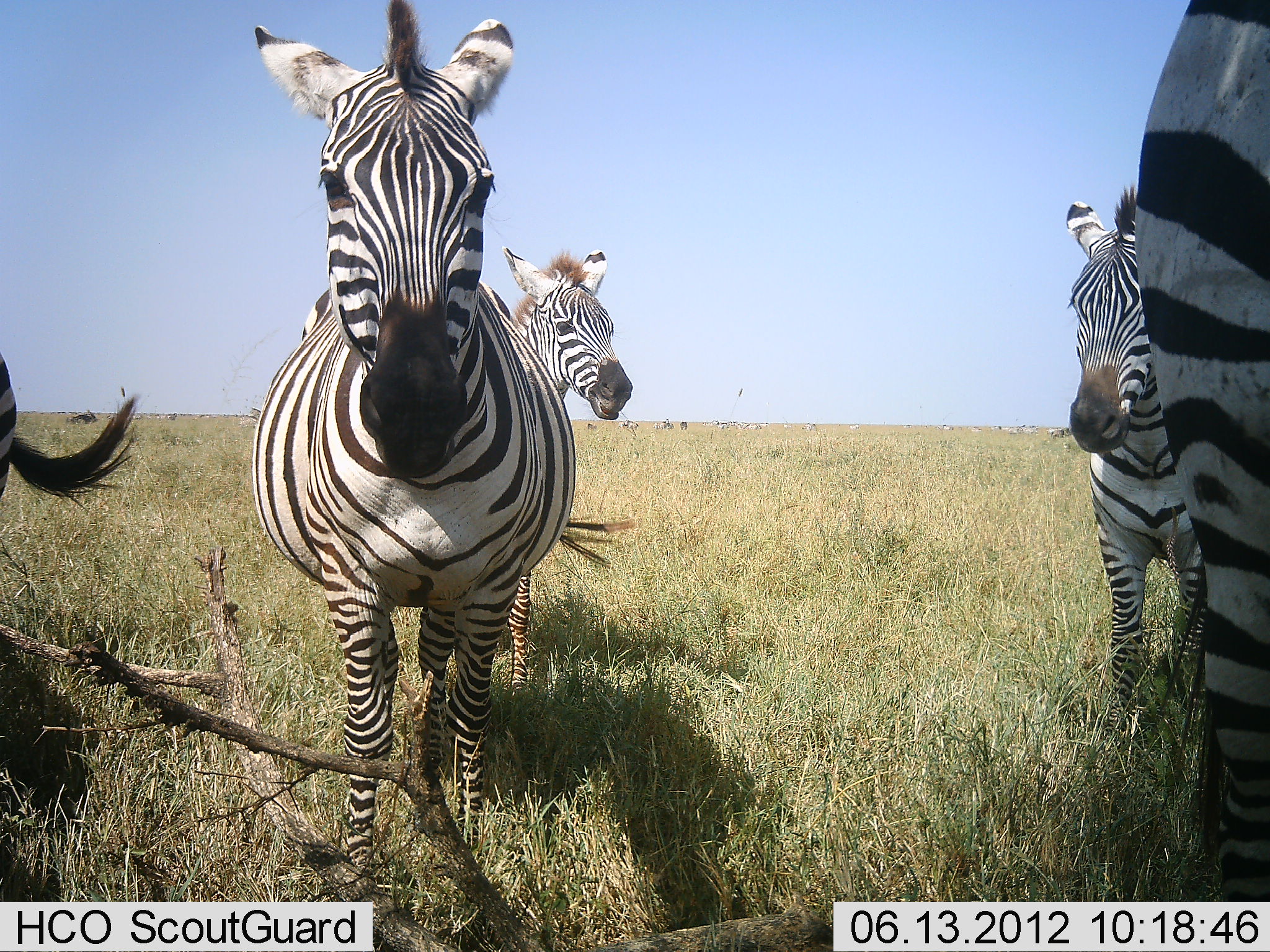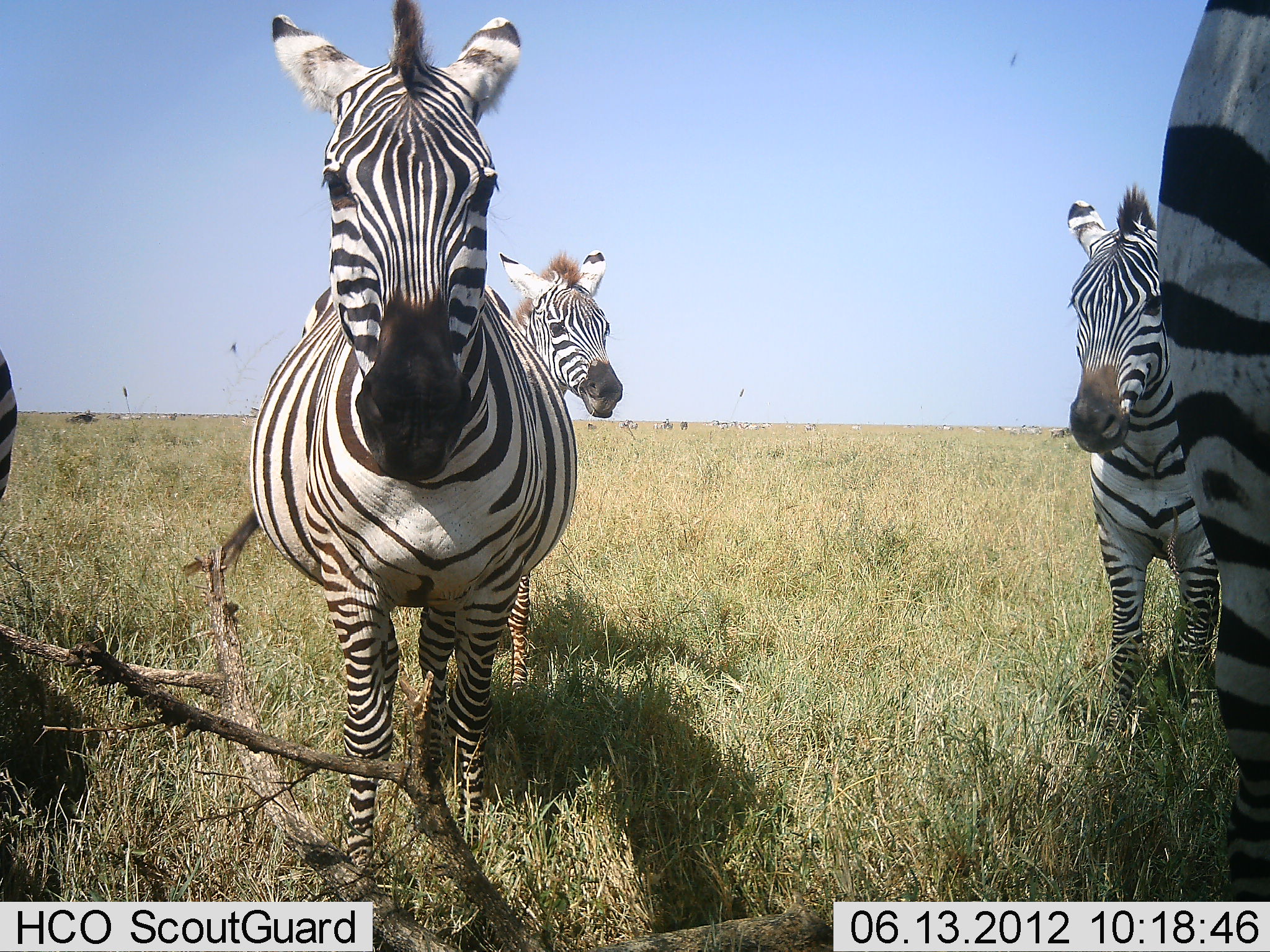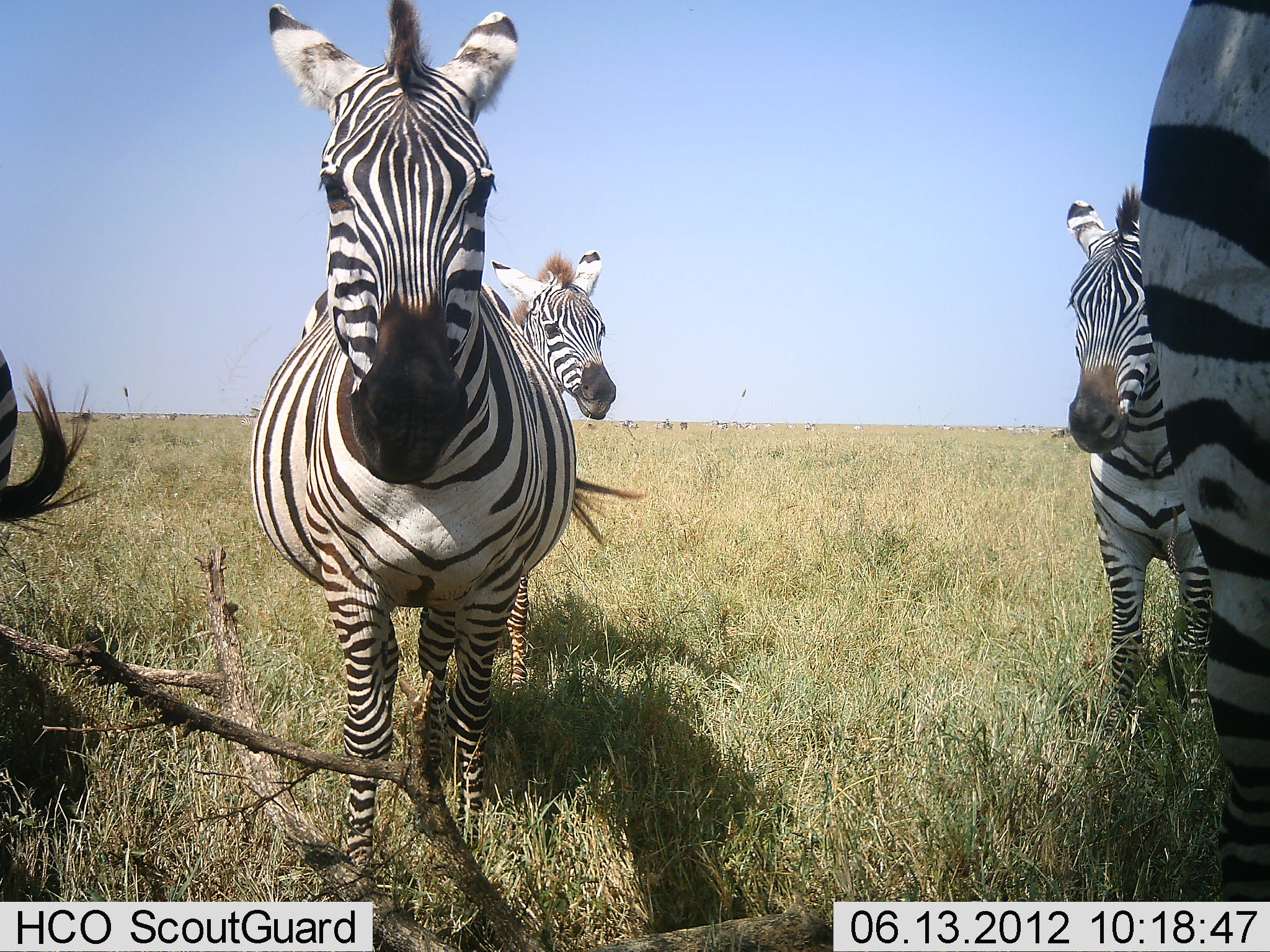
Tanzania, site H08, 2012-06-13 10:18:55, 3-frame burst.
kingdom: Animalia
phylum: Chordata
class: Mammalia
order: Perissodactyla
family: Equidae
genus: Equus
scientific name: Equus quagga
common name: plains zebra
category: zebra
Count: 5.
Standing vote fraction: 91%.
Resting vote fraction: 9%.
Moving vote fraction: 9%.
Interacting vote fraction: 9%.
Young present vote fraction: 18%.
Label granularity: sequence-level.